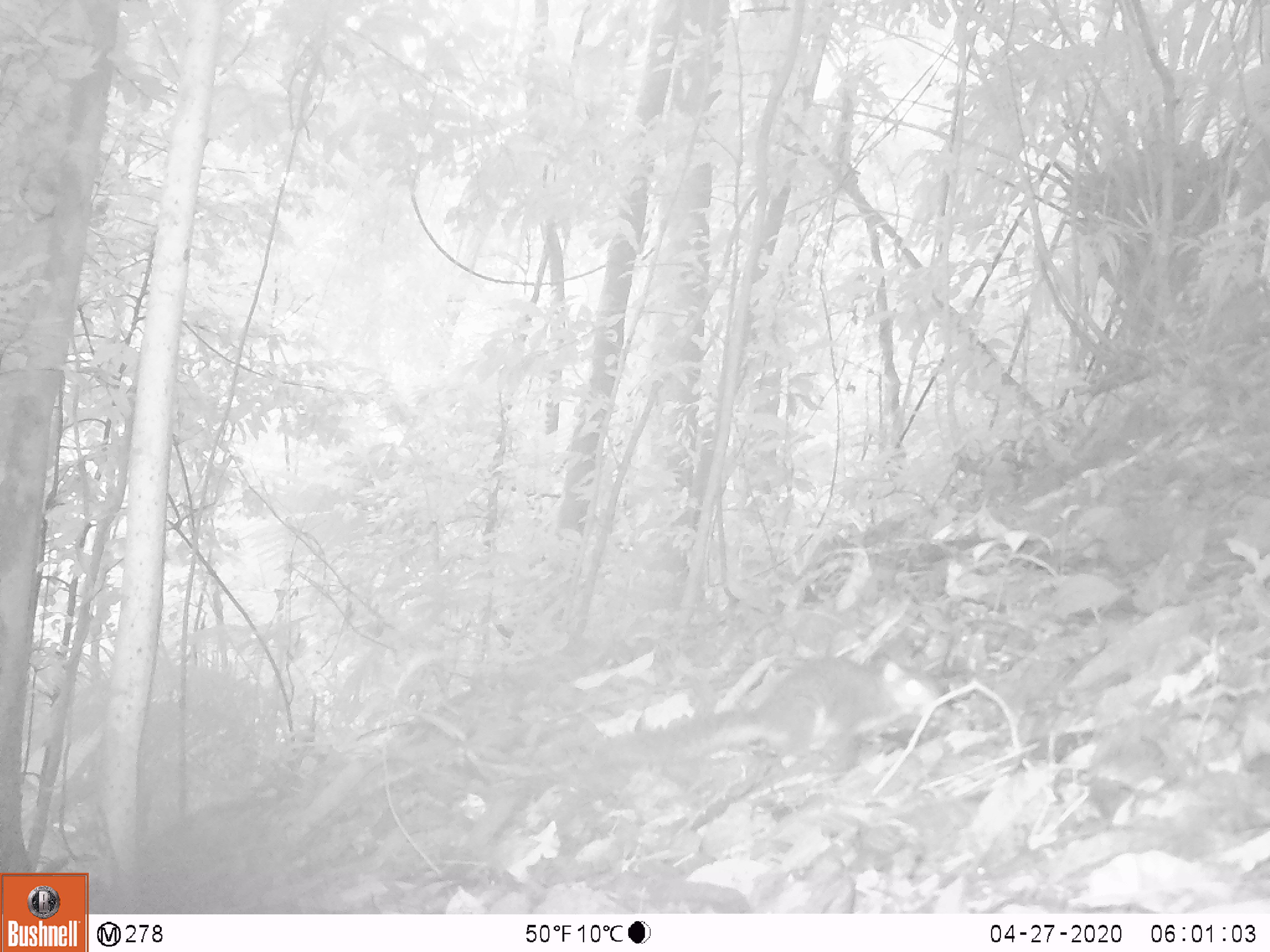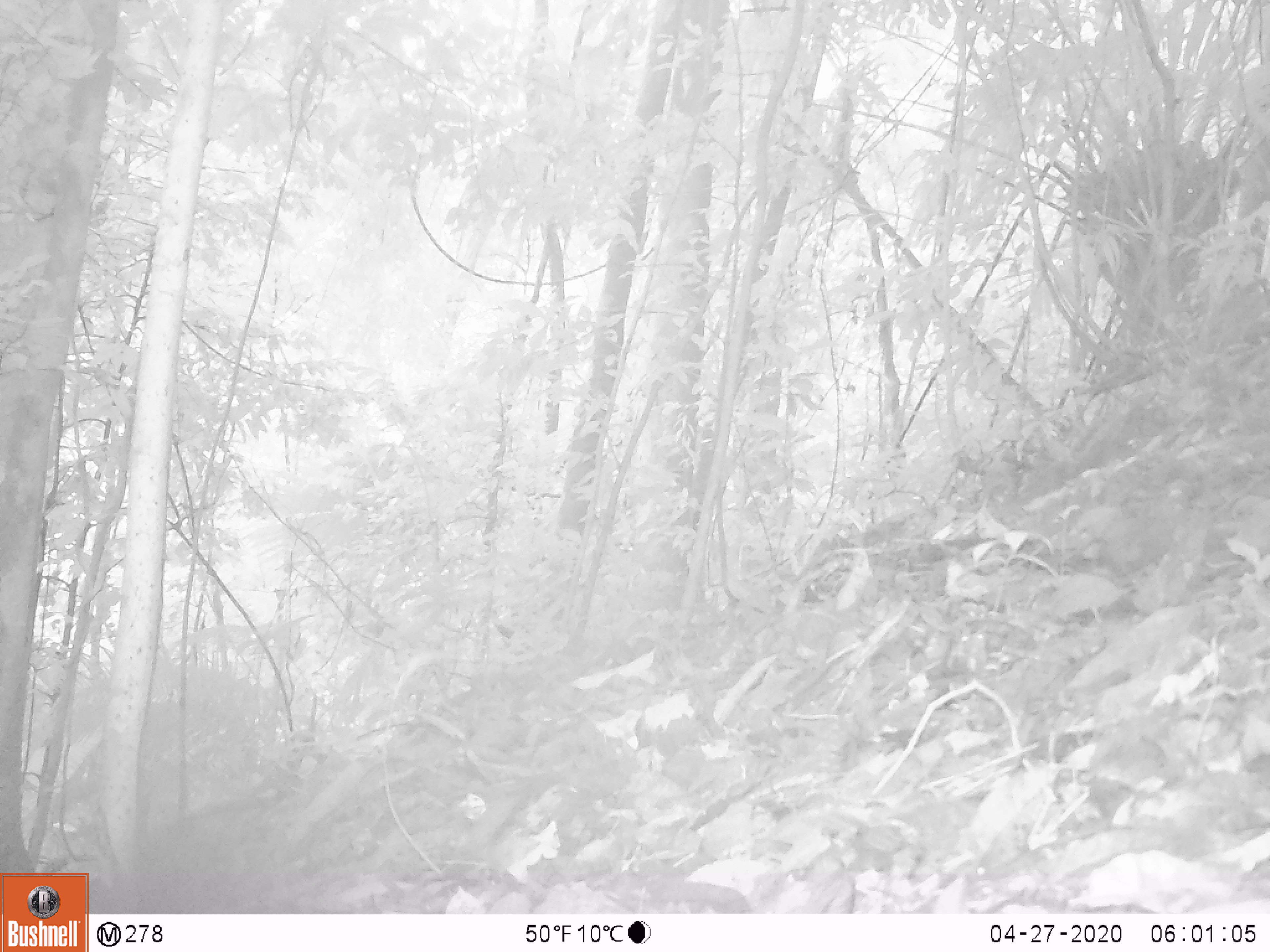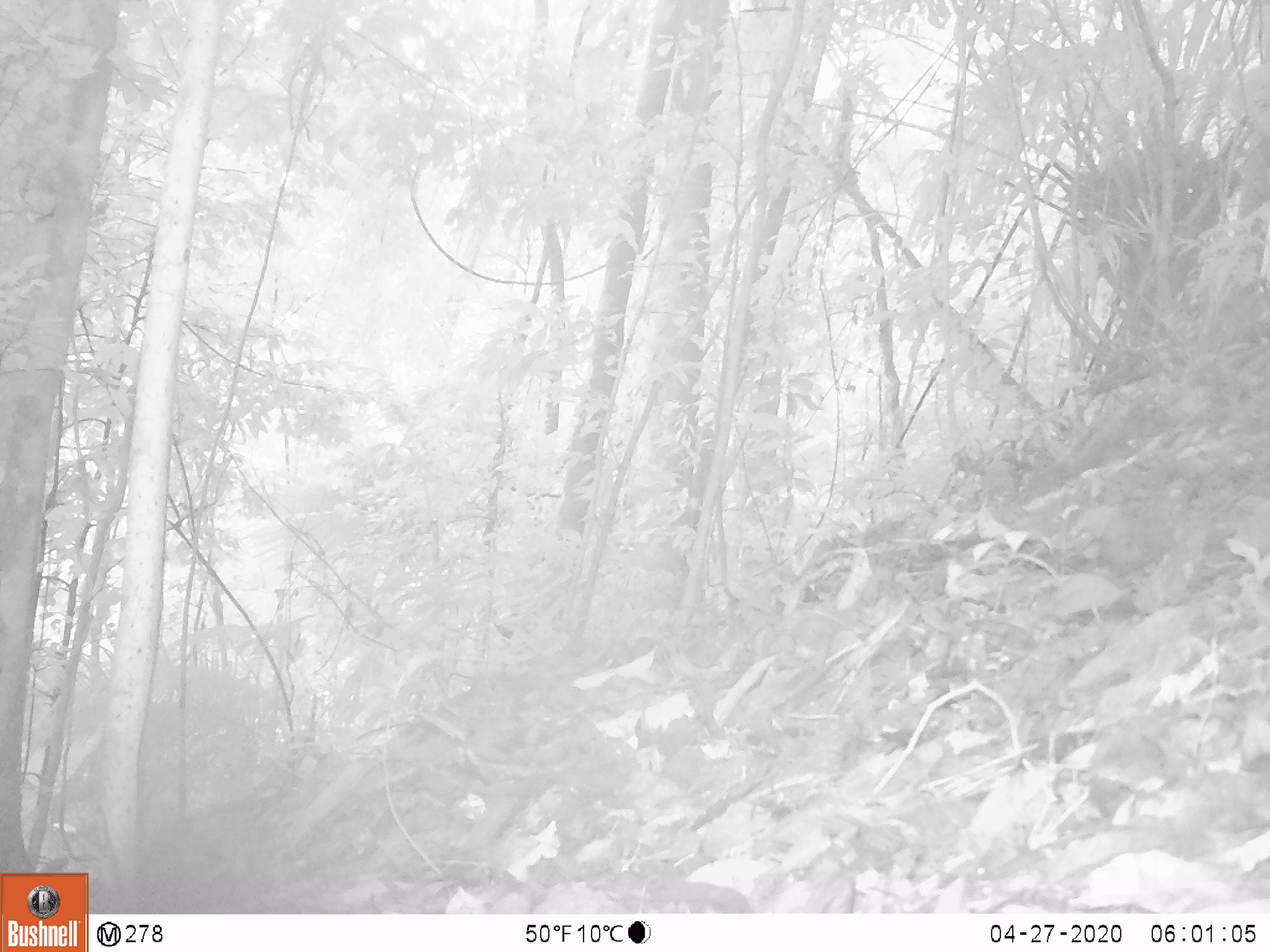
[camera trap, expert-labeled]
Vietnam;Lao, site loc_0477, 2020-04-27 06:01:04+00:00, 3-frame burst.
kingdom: Animalia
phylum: Chordata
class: Mammalia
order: Rodentia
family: Sciuridae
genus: Dremomys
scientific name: Dremomys rufigenis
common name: red-cheeked squirrel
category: red cheeked squirrel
Red cheeked squirrel (red-cheeked squirrel) (Dremomys rufigenis). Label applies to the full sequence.